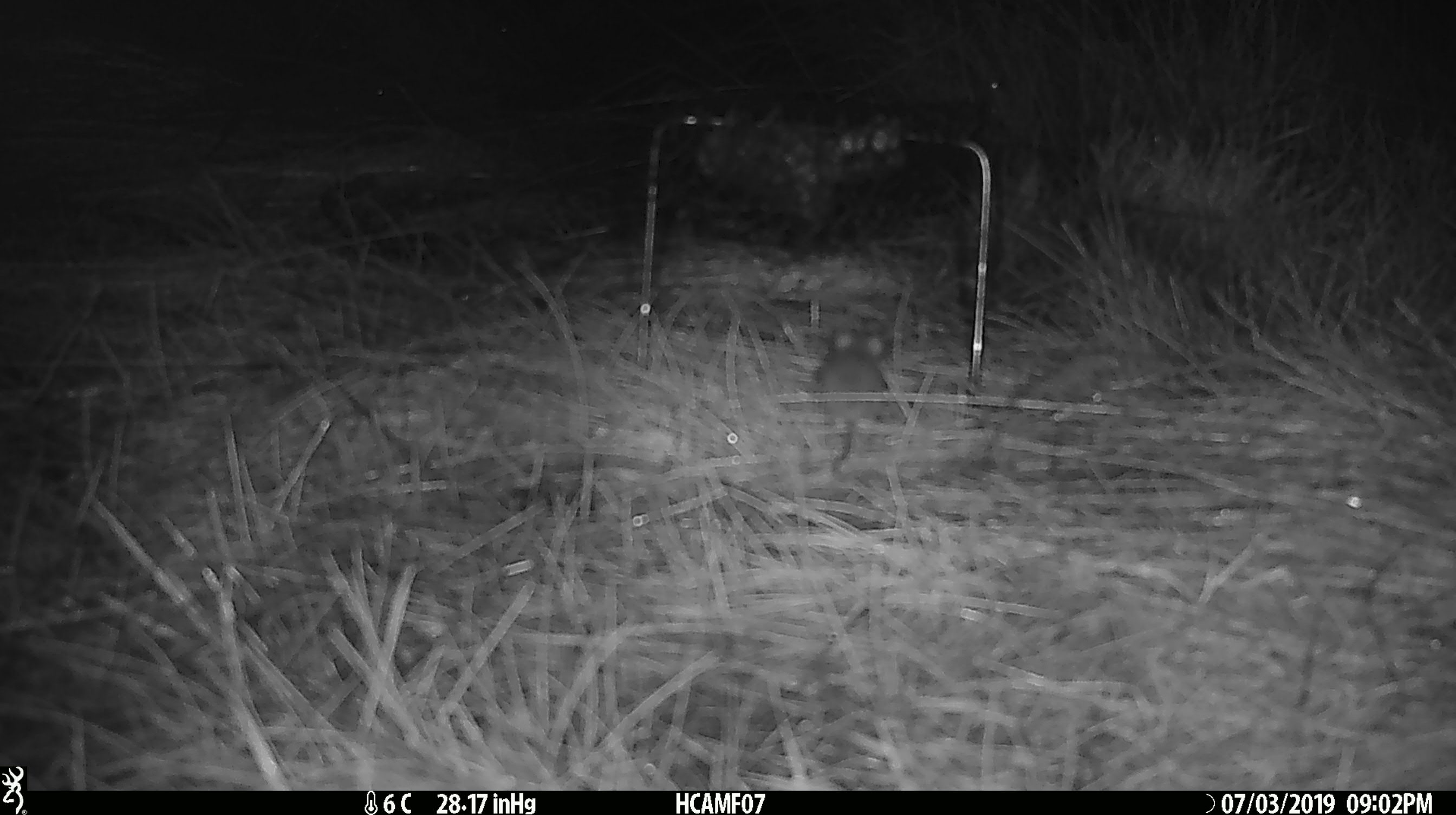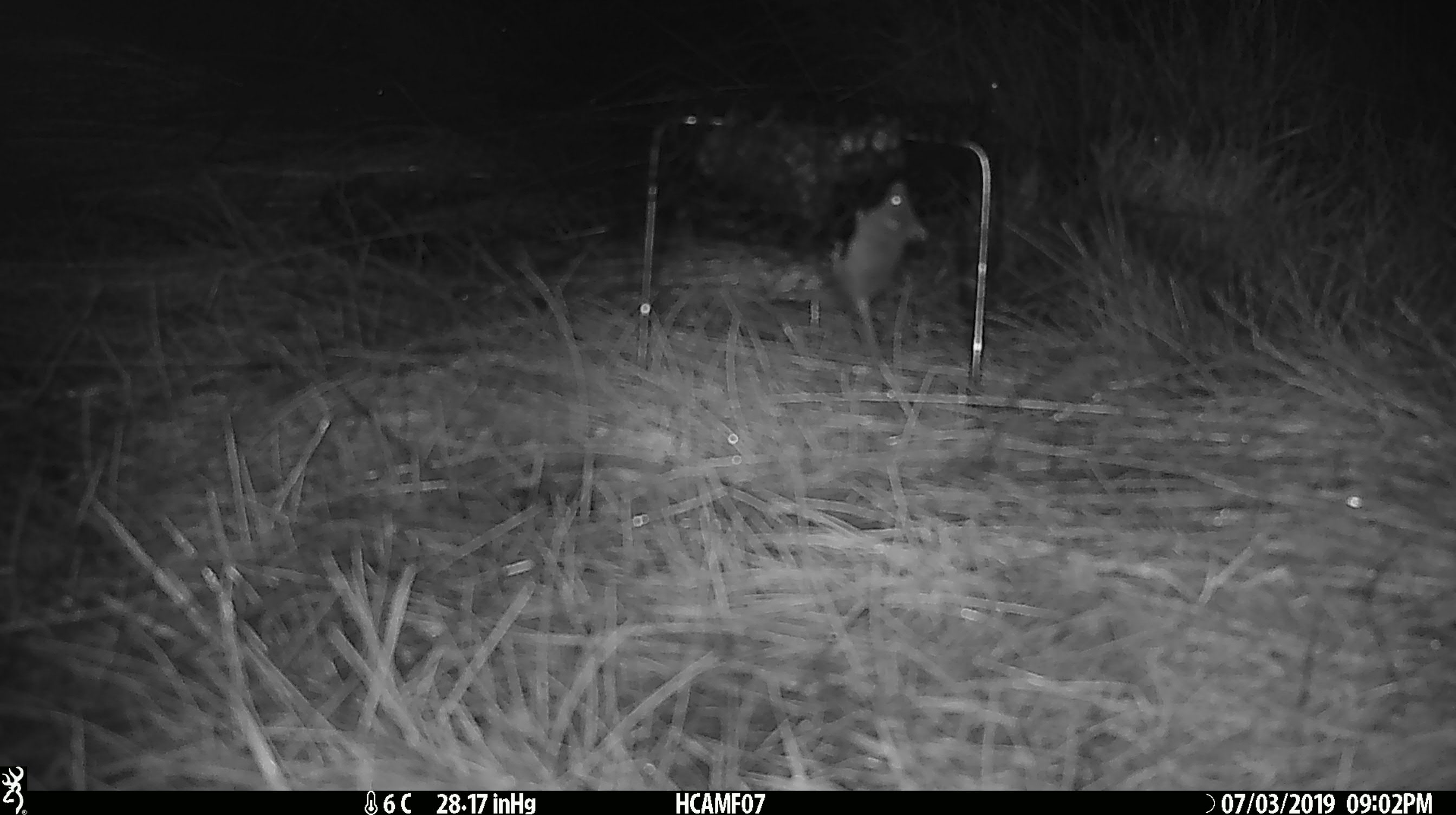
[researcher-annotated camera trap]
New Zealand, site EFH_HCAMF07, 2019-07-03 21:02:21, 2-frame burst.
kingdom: Animalia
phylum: Chordata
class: Mammalia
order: Rodentia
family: Muridae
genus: Mus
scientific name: Mus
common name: mouse